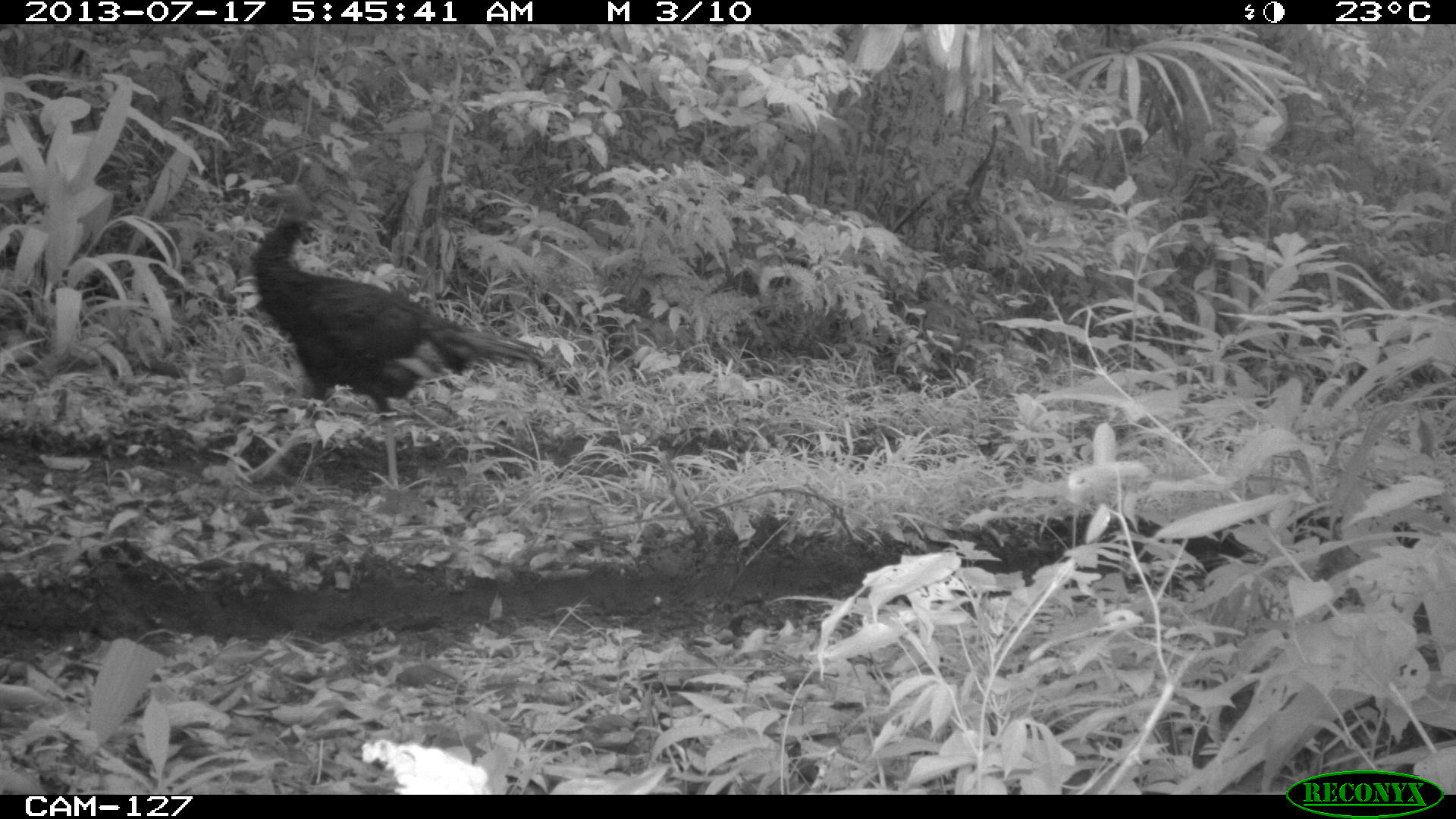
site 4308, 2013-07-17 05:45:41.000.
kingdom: Animalia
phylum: Chordata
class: Aves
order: Galliformes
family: Phasianidae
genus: Meleagris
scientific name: Meleagris ocellata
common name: ocellated turkey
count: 1